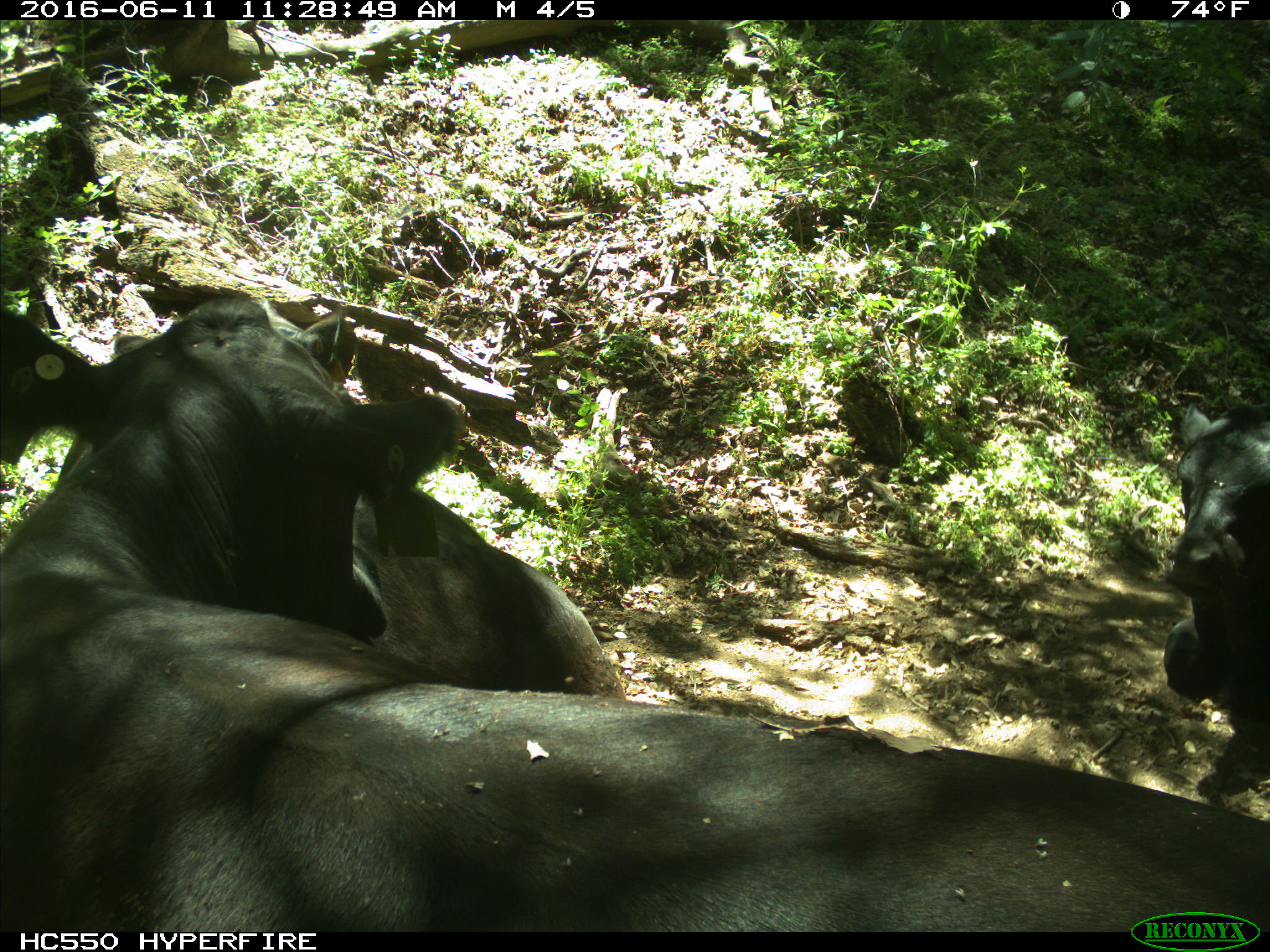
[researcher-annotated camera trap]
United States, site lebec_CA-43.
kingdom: Animalia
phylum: Chordata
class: Mammalia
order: Artiodactyla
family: Bovidae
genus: Bos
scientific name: Bos taurus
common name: domestic cow